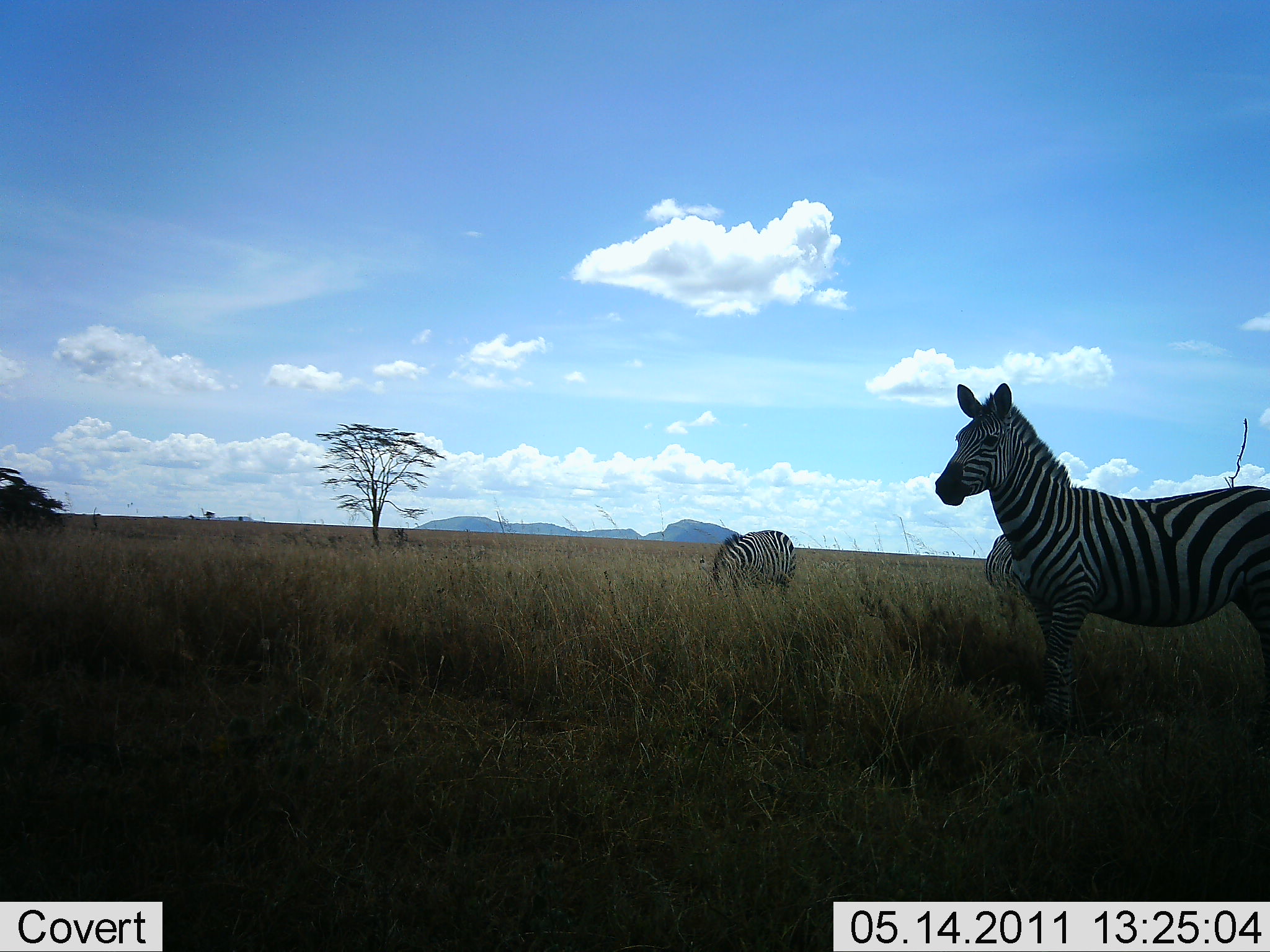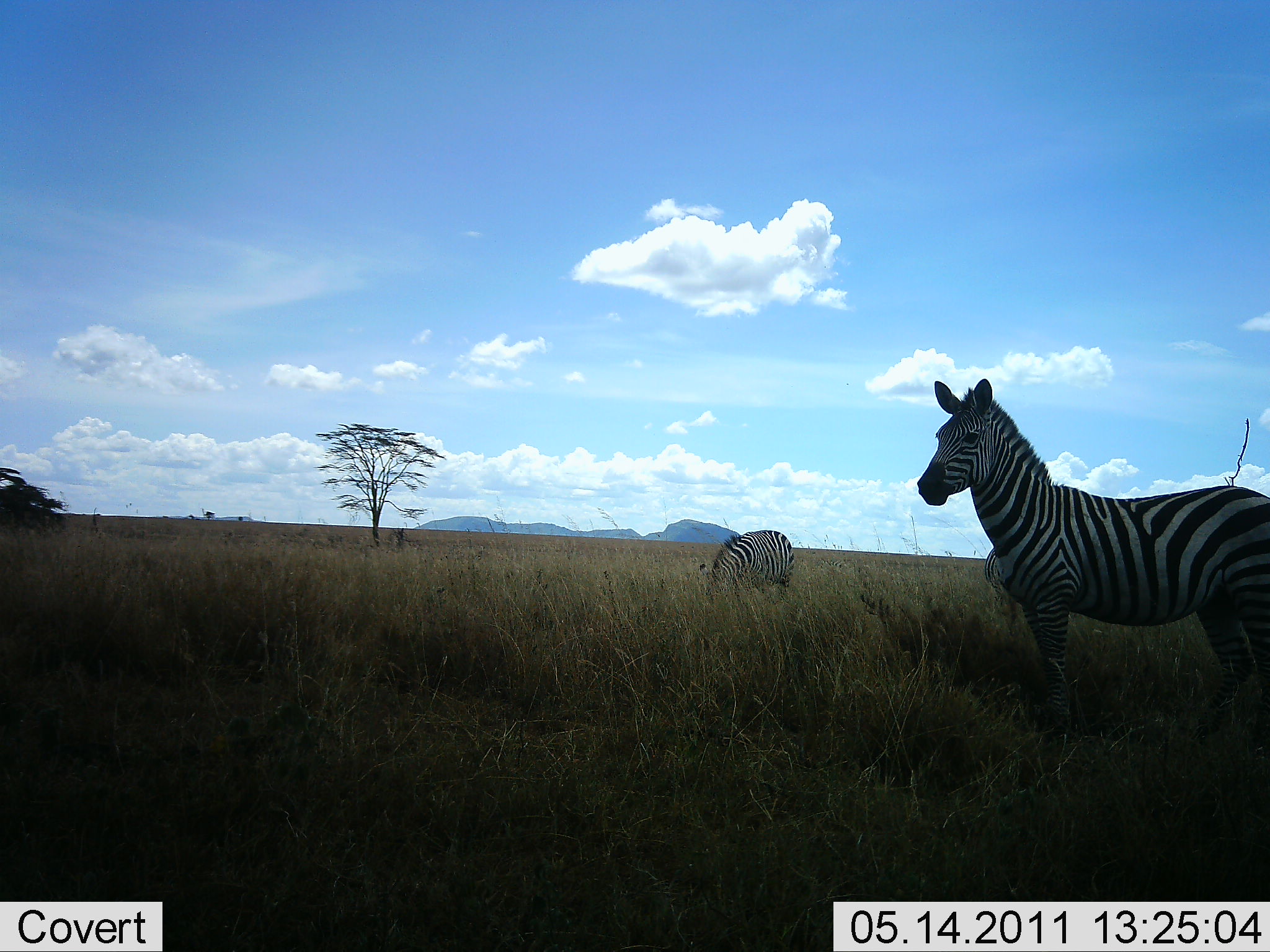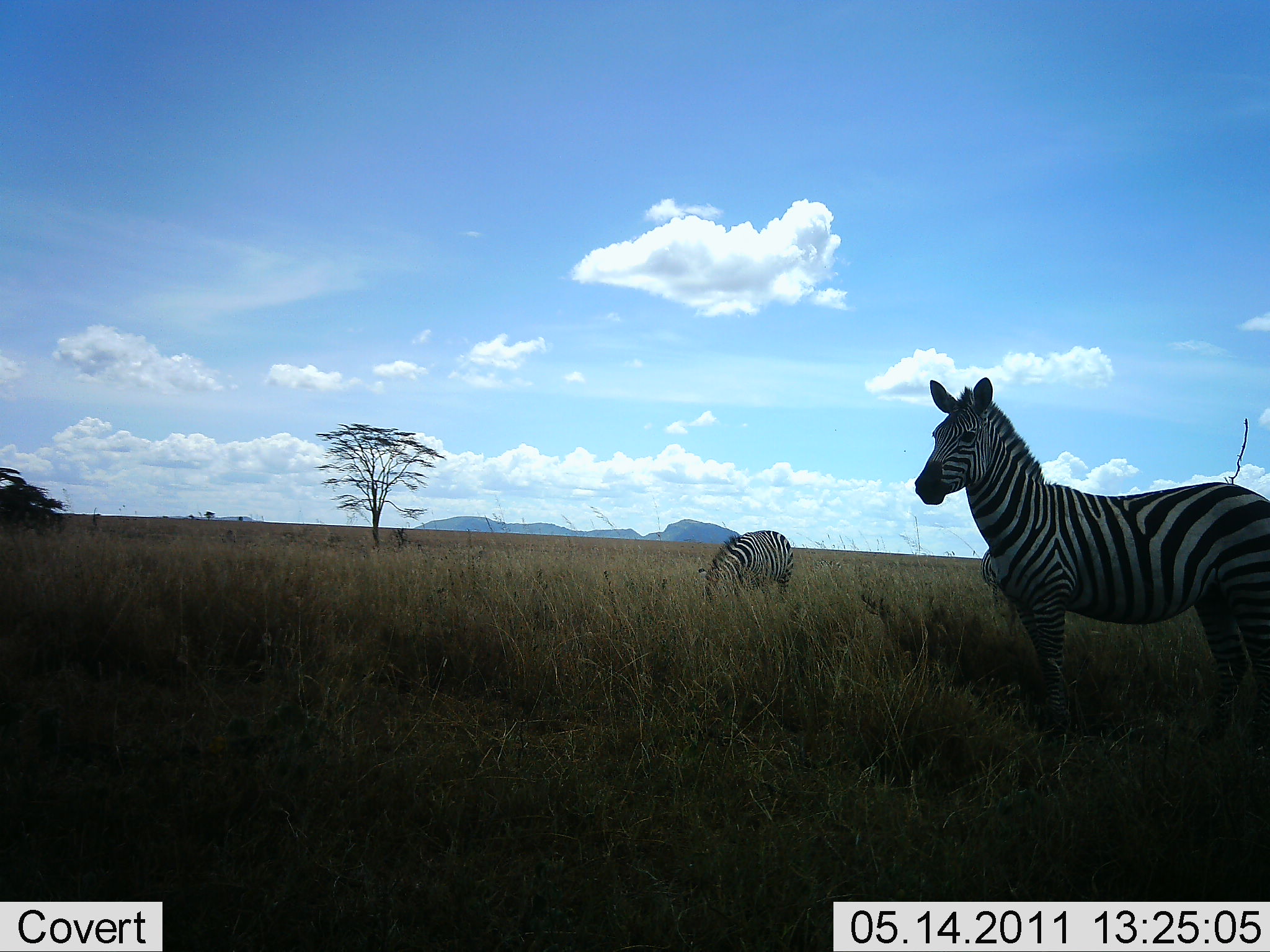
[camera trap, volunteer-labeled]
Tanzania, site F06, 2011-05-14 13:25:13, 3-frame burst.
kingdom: Animalia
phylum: Chordata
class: Mammalia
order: Perissodactyla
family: Equidae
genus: Equus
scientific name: Equus quagga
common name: plains zebra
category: zebra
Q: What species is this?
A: Zebra (plains zebra) (Equus quagga).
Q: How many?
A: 3.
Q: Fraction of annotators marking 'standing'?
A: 82%.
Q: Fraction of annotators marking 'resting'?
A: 0%.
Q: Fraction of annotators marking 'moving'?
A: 0%.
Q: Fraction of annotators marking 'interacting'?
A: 0%.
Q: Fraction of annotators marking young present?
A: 0%.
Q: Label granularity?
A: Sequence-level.